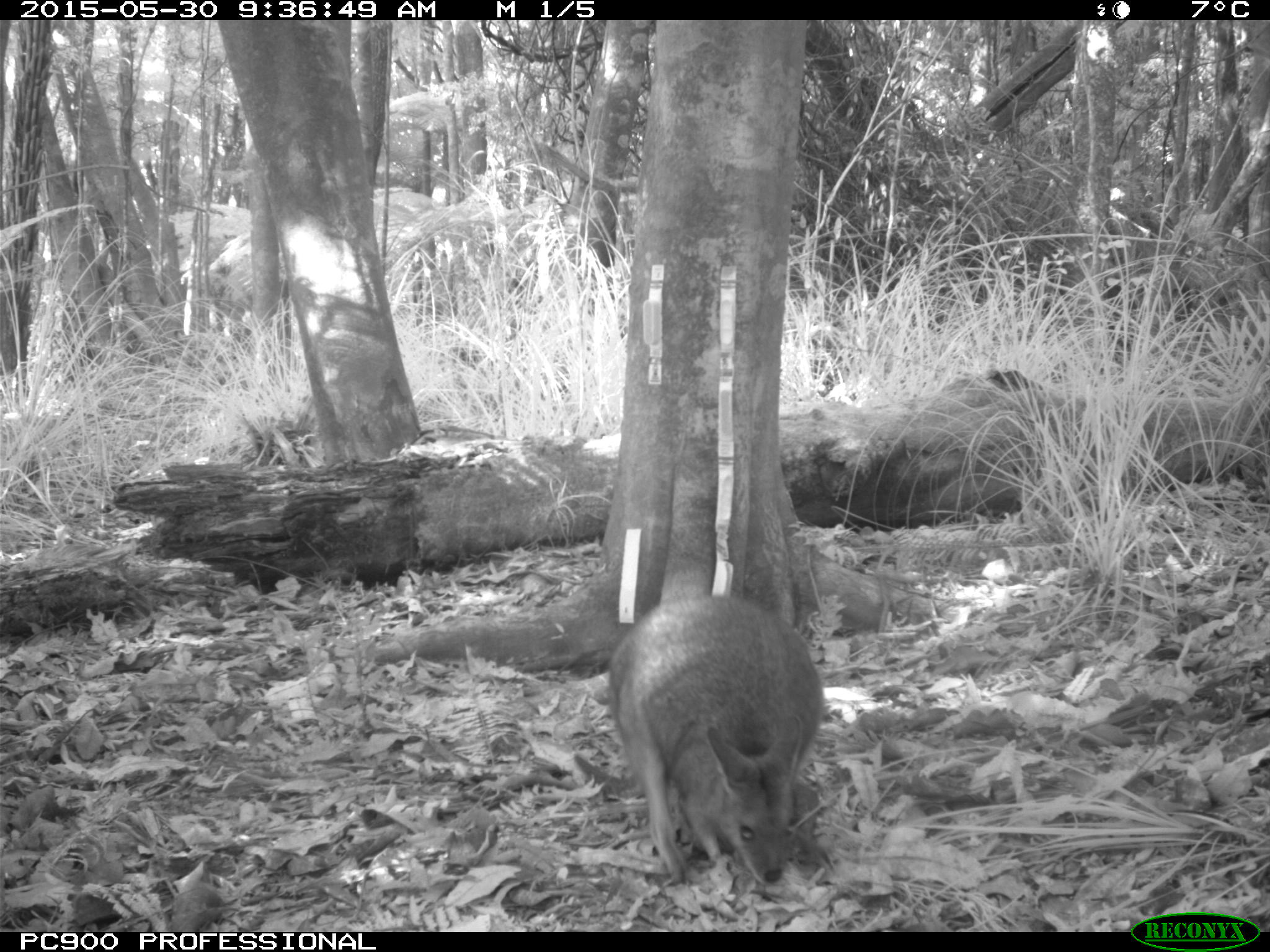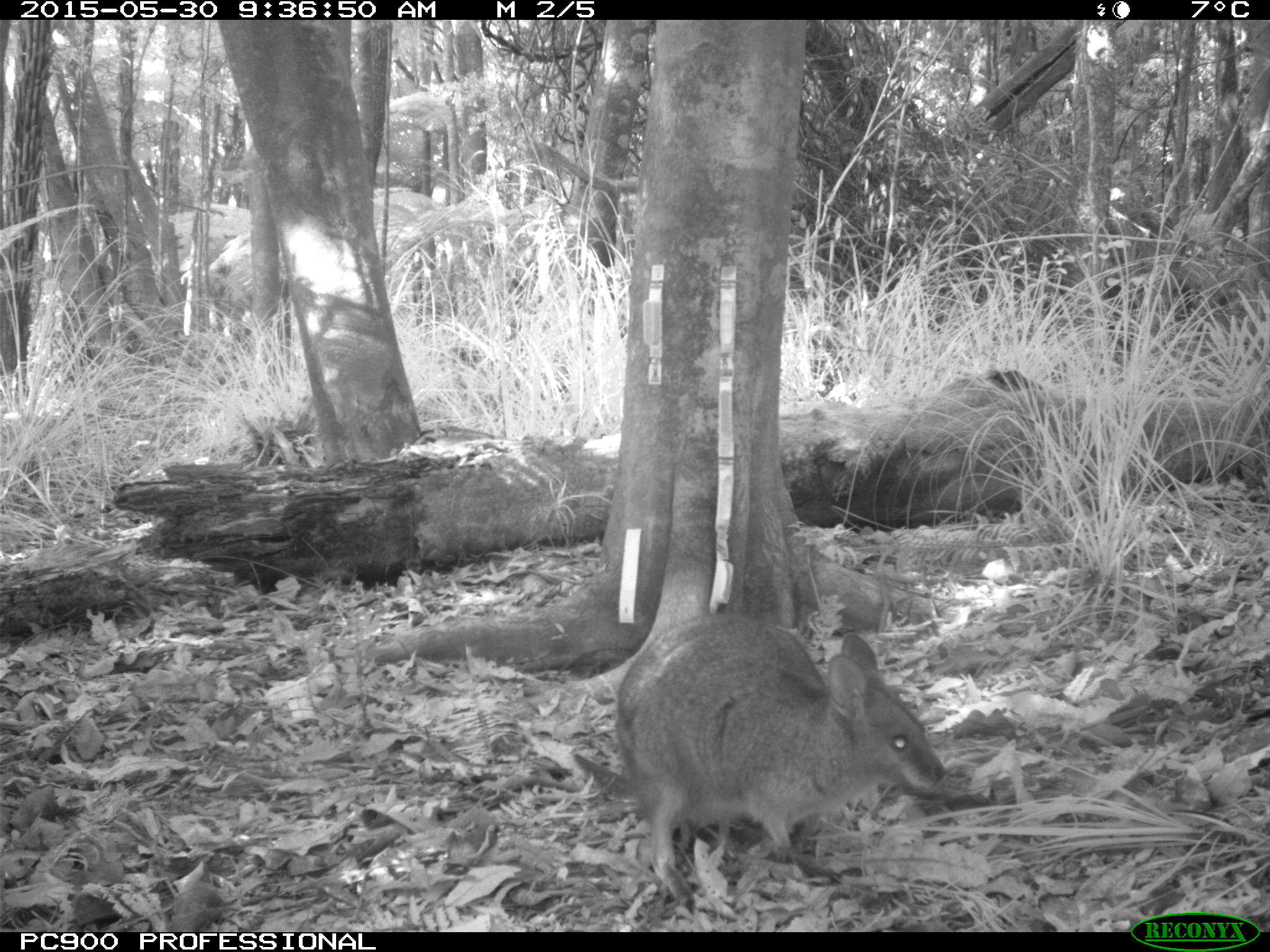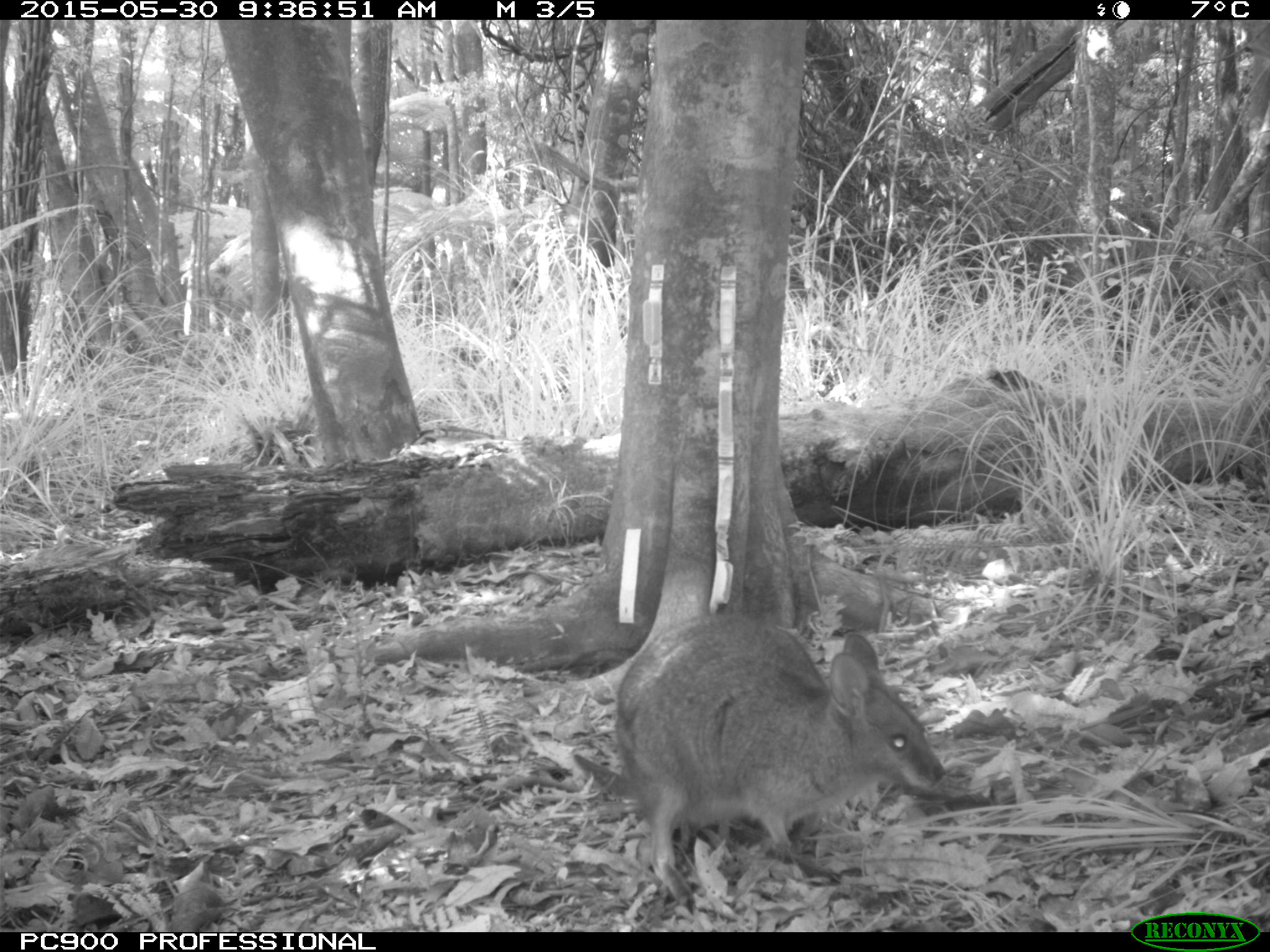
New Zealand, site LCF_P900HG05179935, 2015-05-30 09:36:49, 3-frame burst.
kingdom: Animalia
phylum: Chordata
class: Mammalia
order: Diprotodontia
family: Macropodidae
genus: Notamacropus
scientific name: Notamacropus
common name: wallaby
Wallaby (Notamacropus).